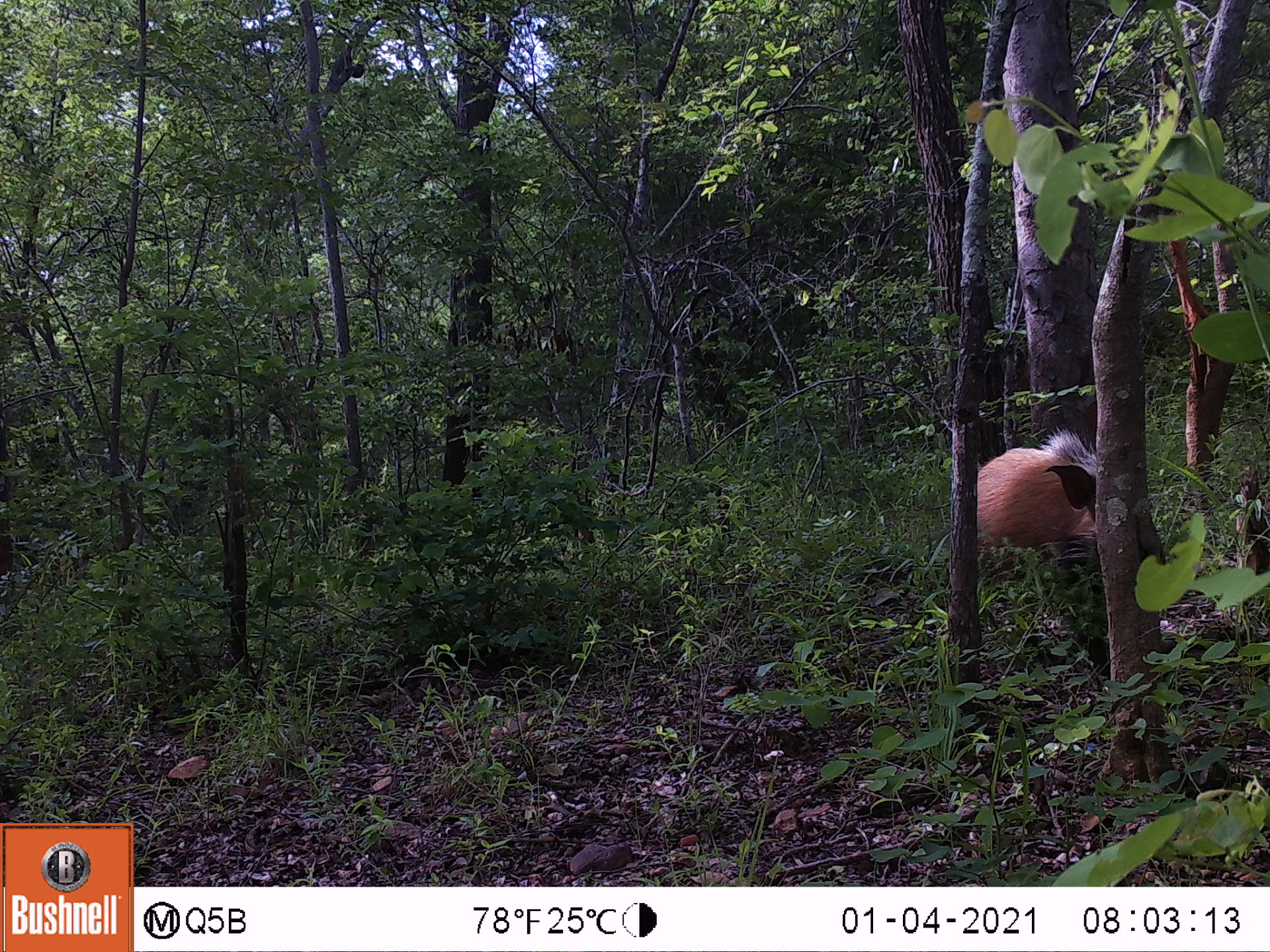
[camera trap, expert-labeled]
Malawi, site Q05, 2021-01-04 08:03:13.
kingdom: Animalia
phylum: Chordata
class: Mammalia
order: Artiodactyla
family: Suidae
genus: Potamochoerus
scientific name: Potamochoerus larvatus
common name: bushpig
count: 1